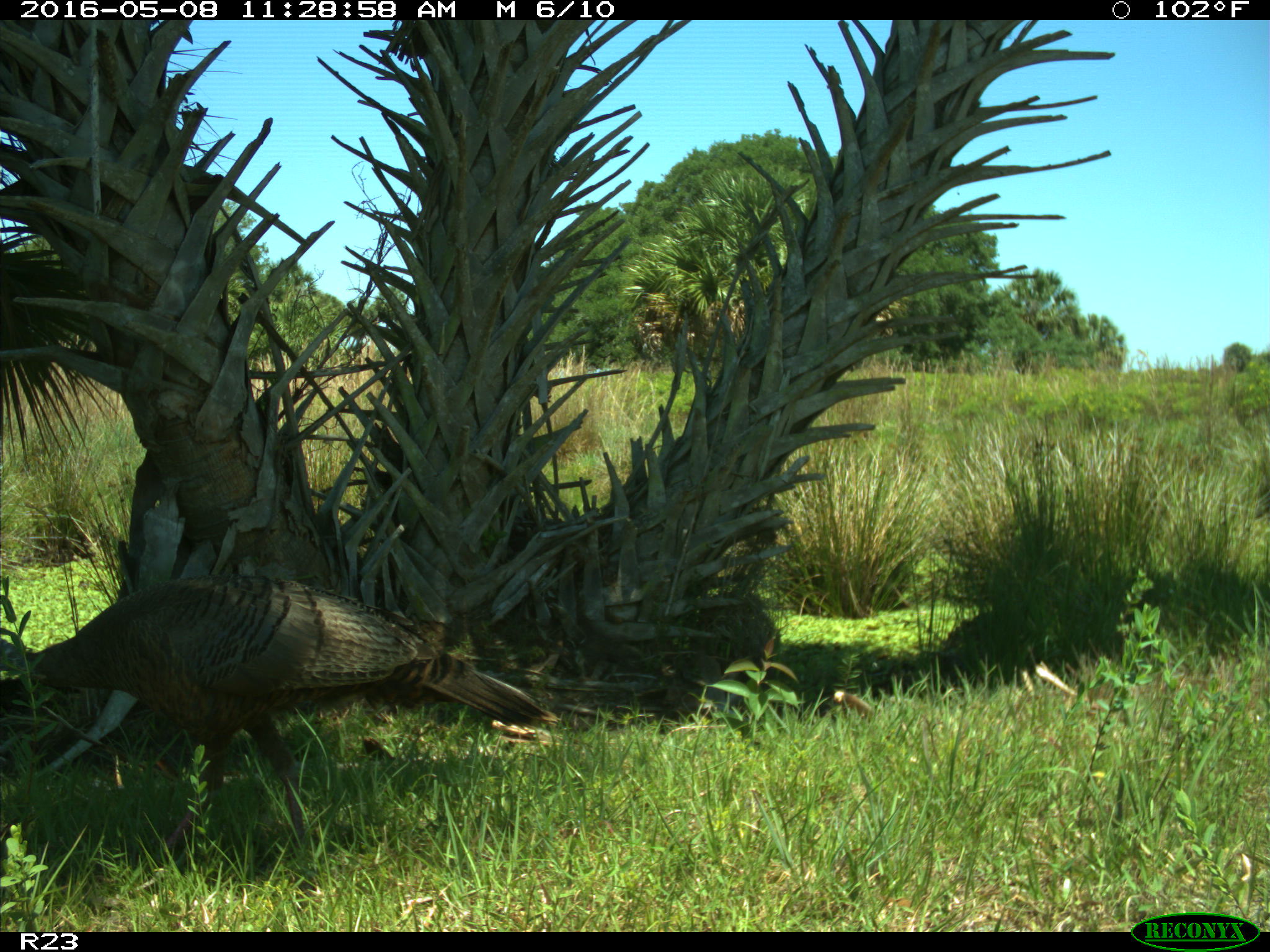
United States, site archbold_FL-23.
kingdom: Animalia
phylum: Chordata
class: Aves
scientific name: Aves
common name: birds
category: unidentified bird